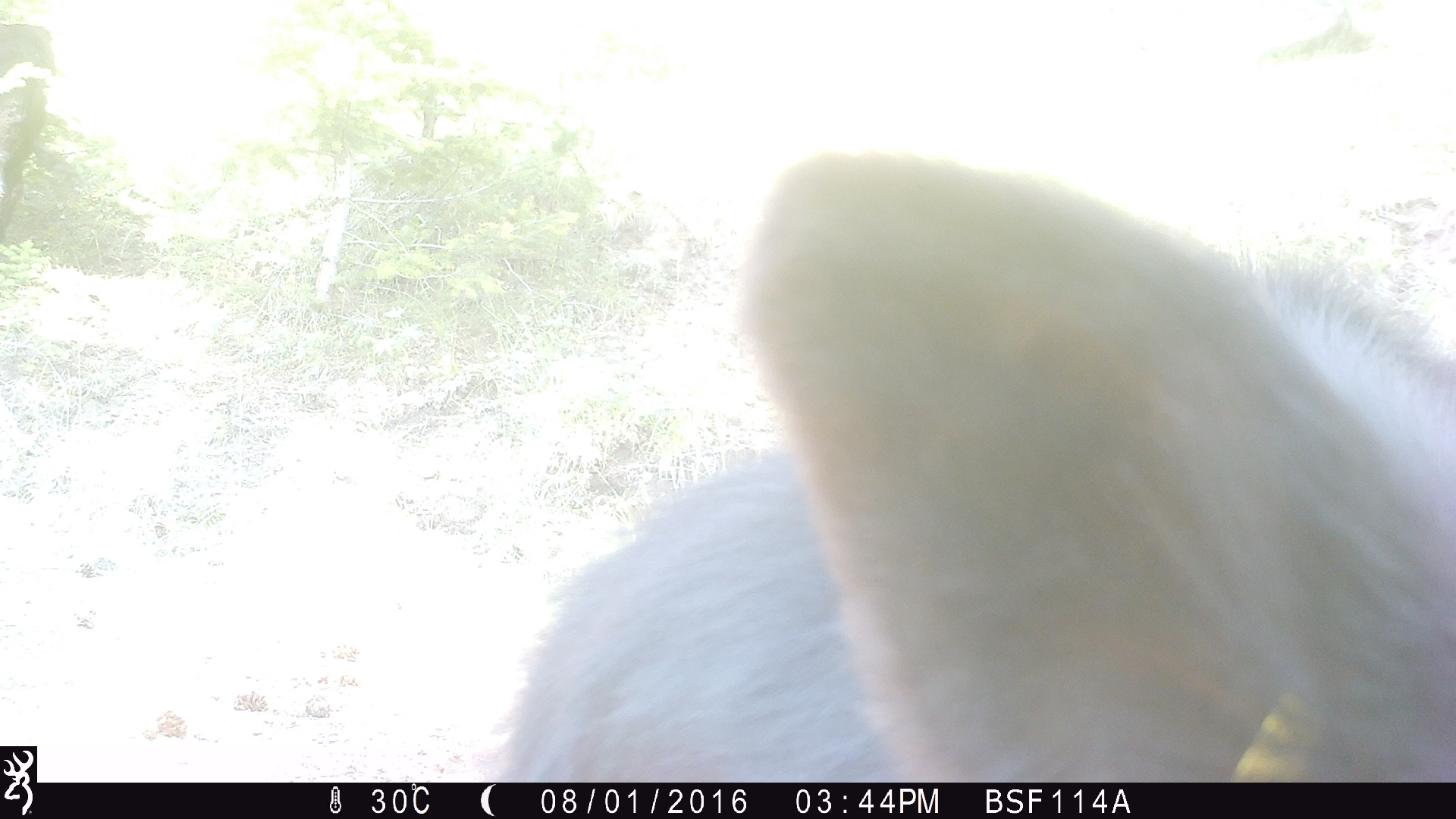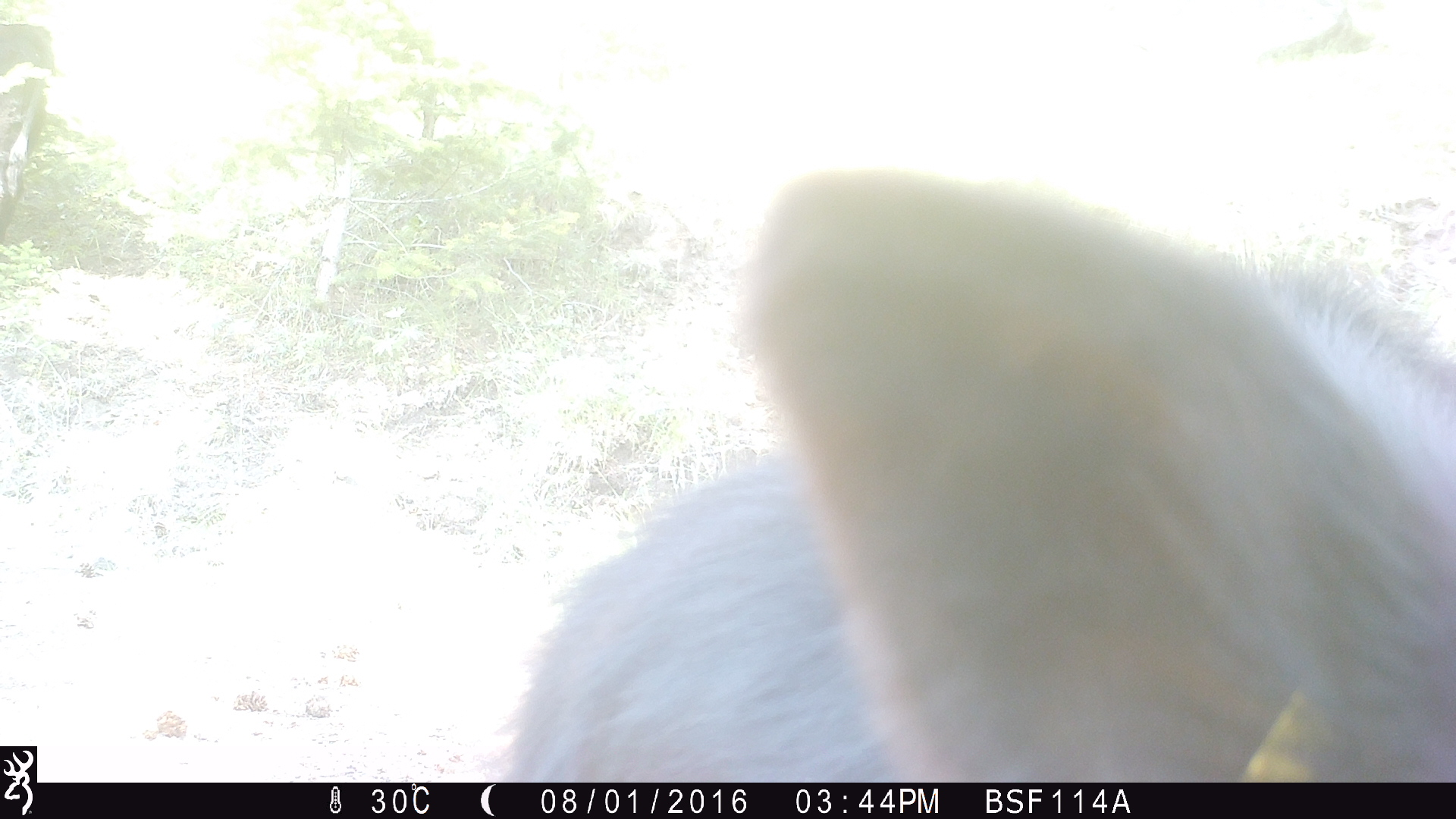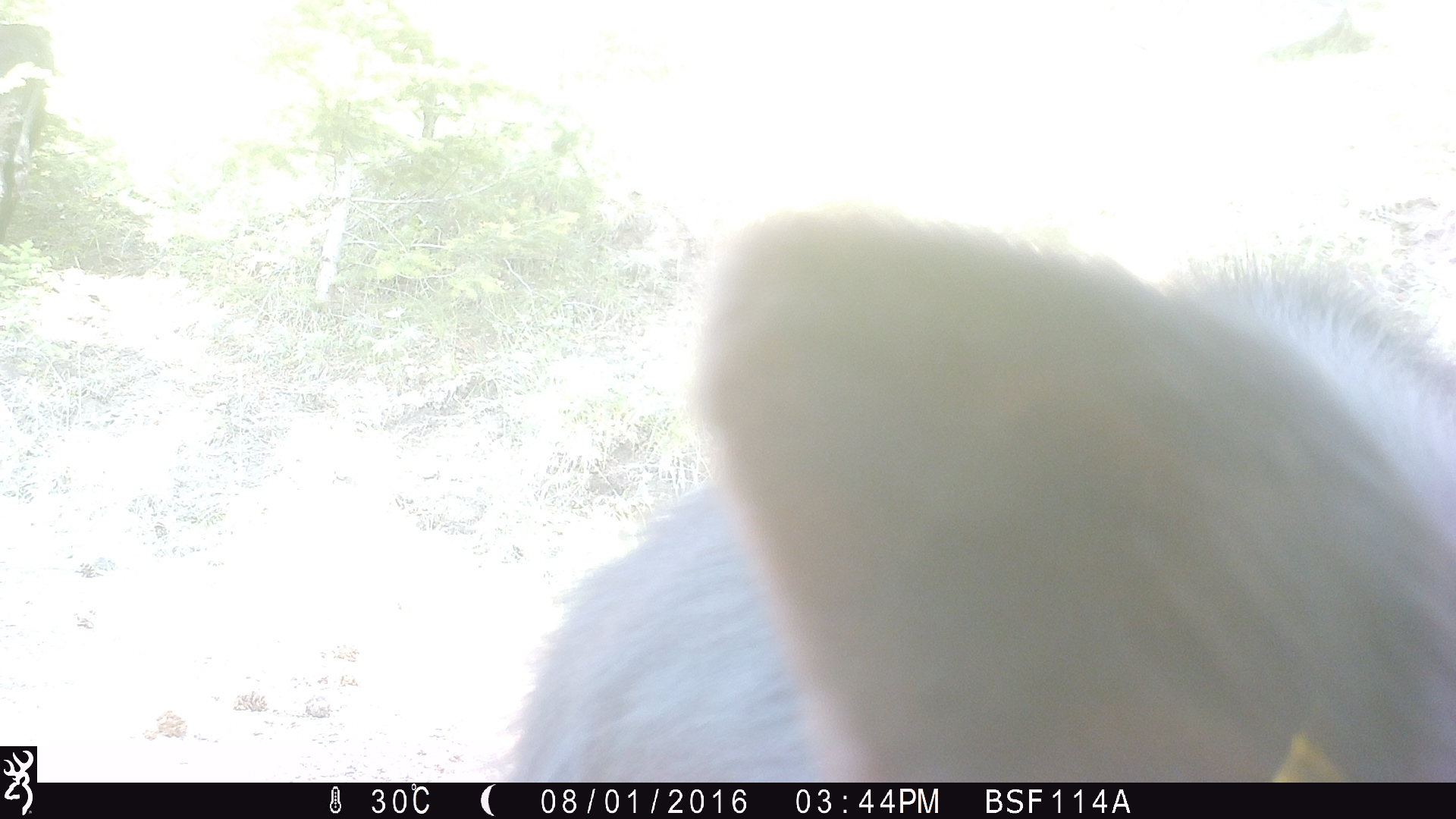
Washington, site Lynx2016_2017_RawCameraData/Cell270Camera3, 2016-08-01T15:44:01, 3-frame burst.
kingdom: Animalia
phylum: Chordata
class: Mammalia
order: Artiodactyla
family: Bovidae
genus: Bos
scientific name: Bos taurus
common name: domestic cattle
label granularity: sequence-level